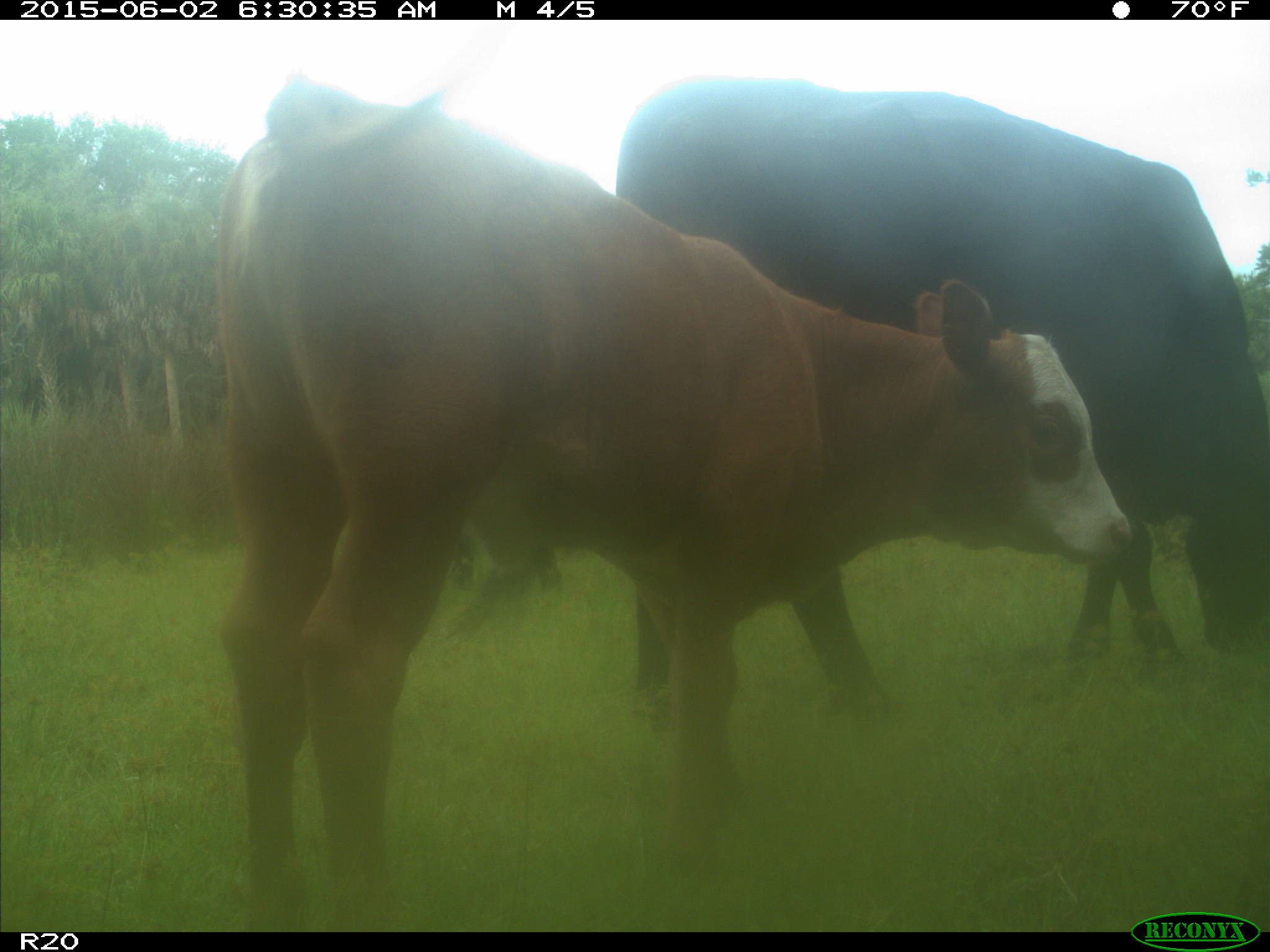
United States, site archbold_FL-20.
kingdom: Animalia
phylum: Chordata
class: Mammalia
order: Artiodactyla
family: Bovidae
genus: Bos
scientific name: Bos taurus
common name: domestic cow